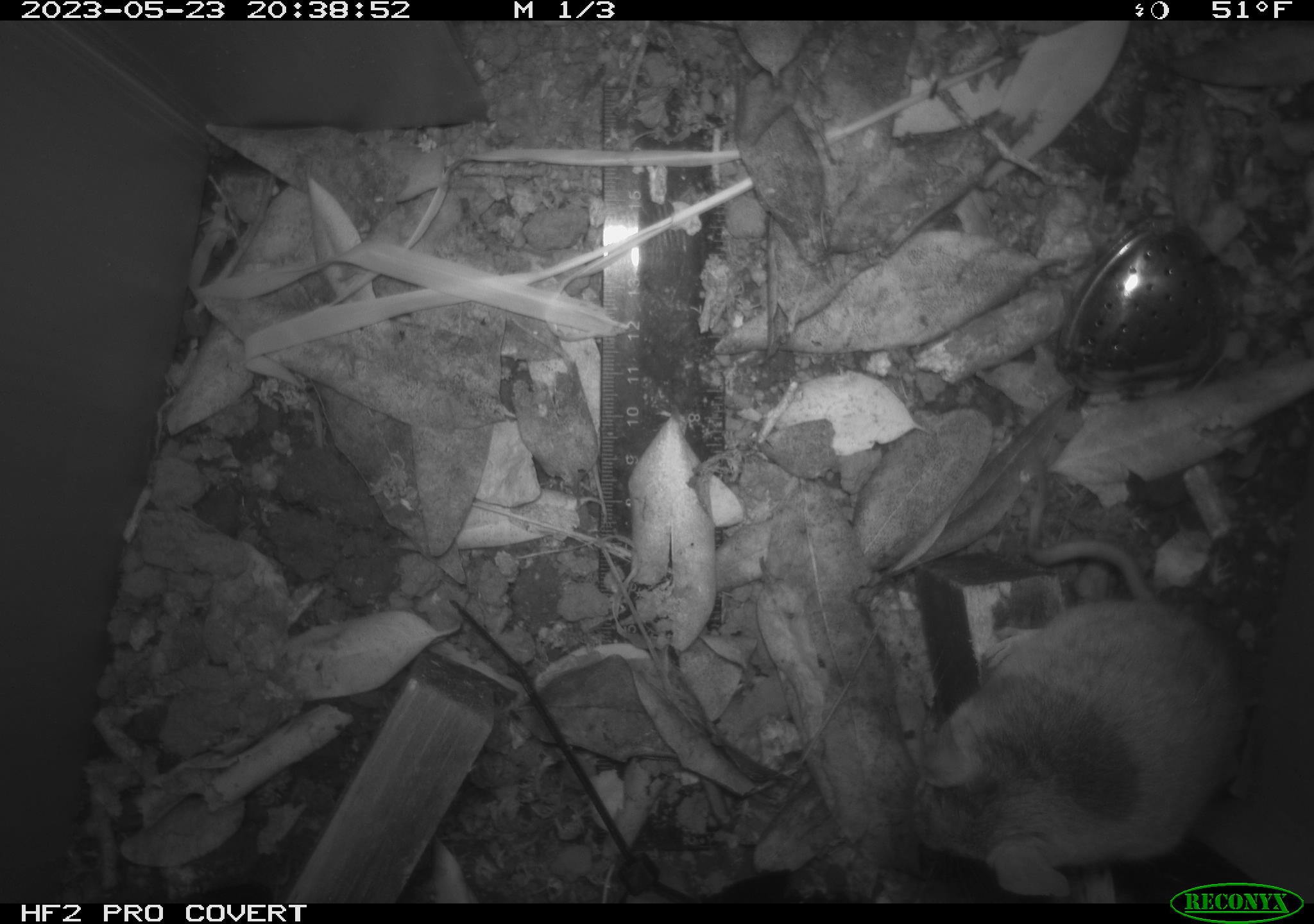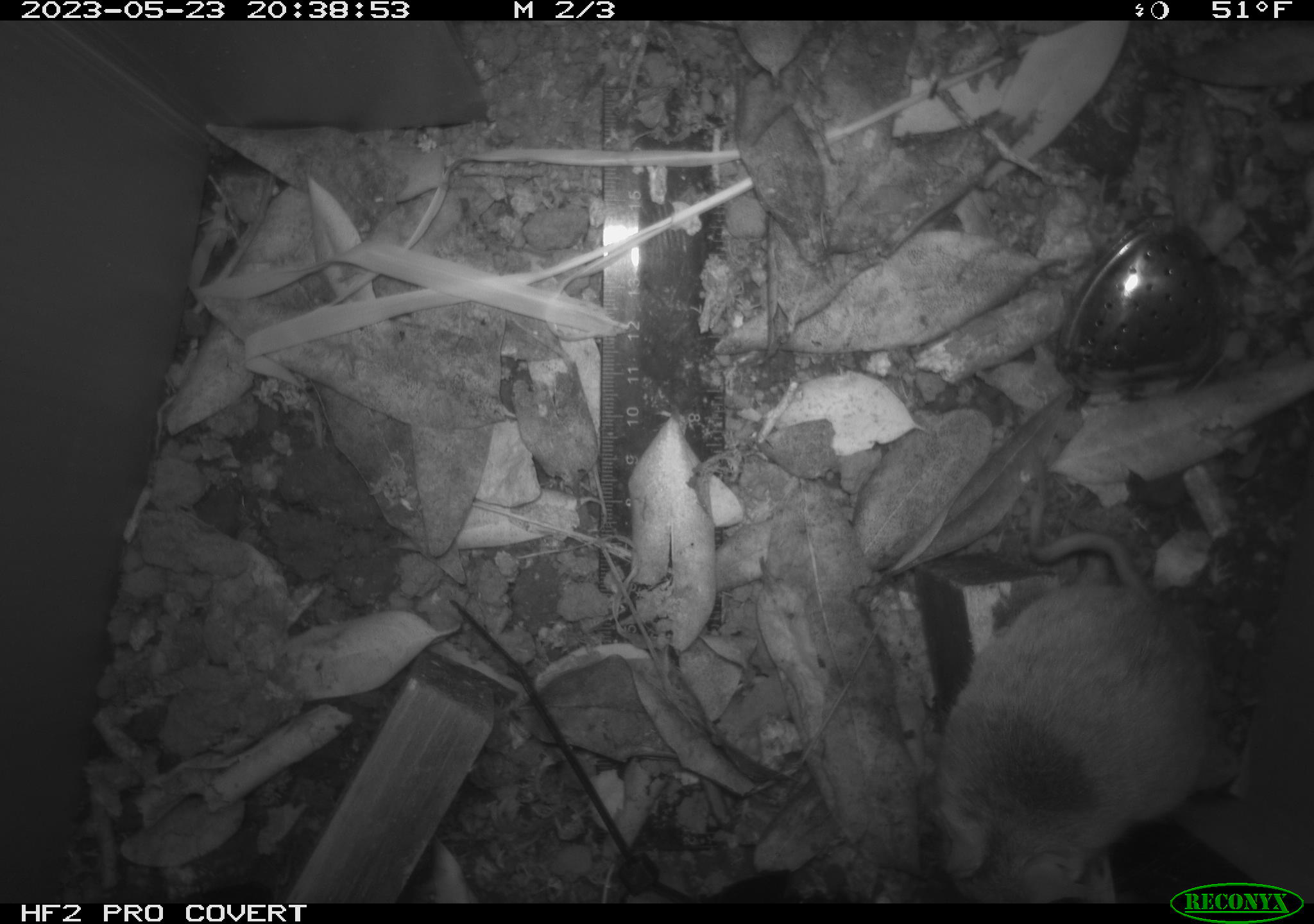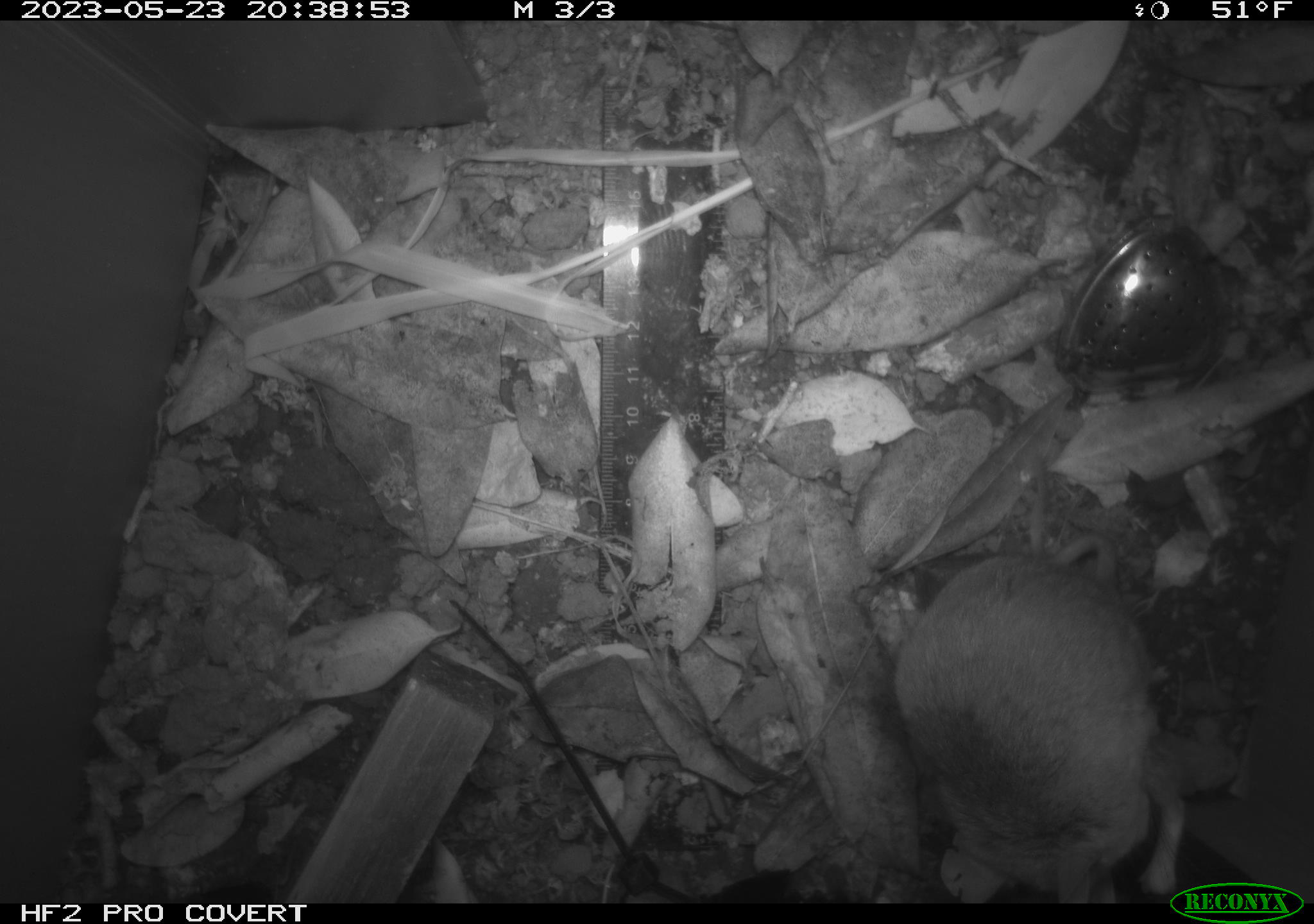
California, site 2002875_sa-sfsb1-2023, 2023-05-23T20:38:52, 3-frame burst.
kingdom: Animalia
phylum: Chordata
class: Mammalia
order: Rodentia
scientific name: Rodentia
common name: mouse species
Mouse species (Rodentia).